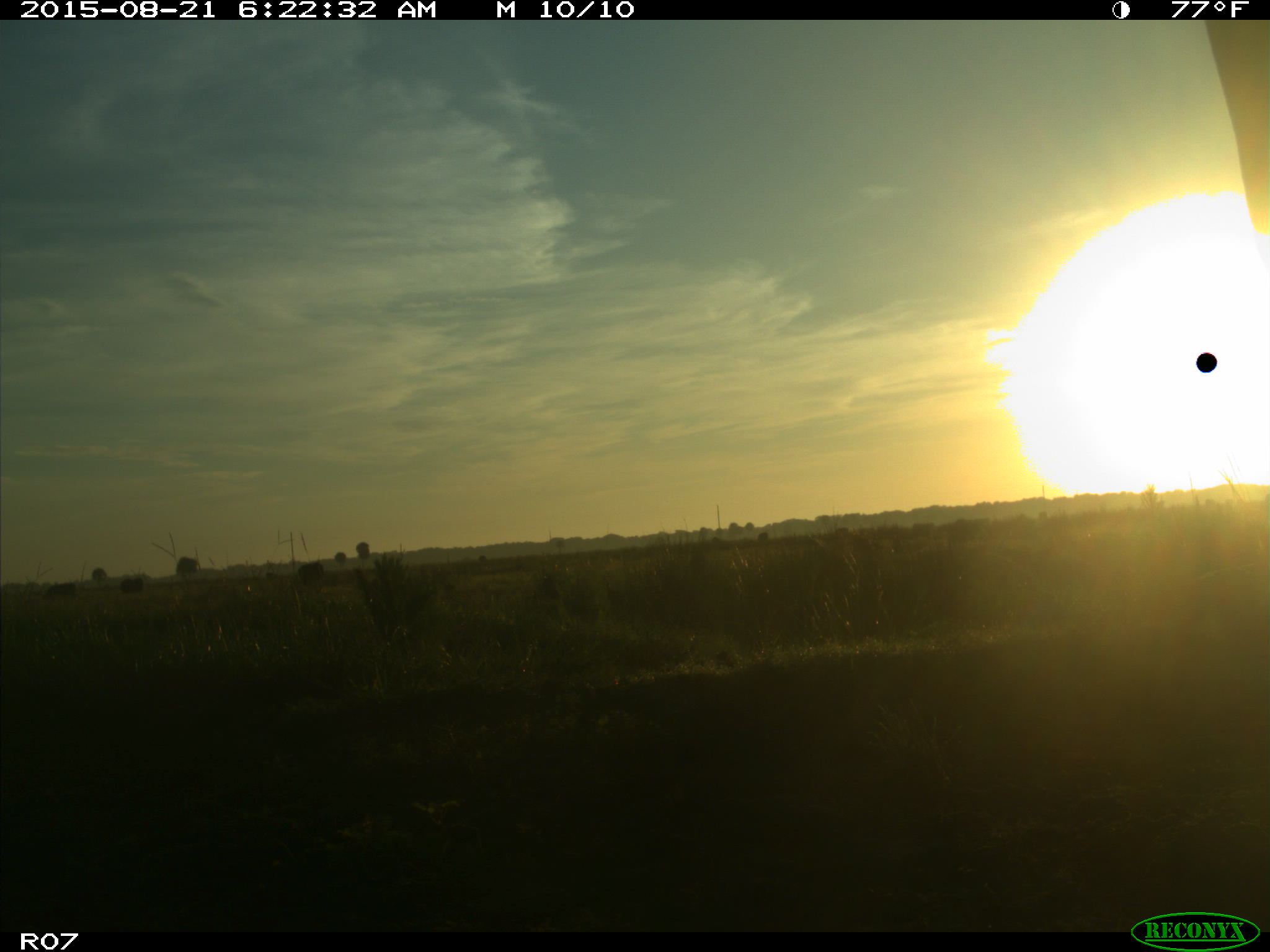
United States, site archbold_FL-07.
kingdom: Animalia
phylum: Chordata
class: Mammalia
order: Artiodactyla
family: Bovidae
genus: Bos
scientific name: Bos taurus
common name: domestic cow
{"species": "Bos taurus (domestic cow)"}